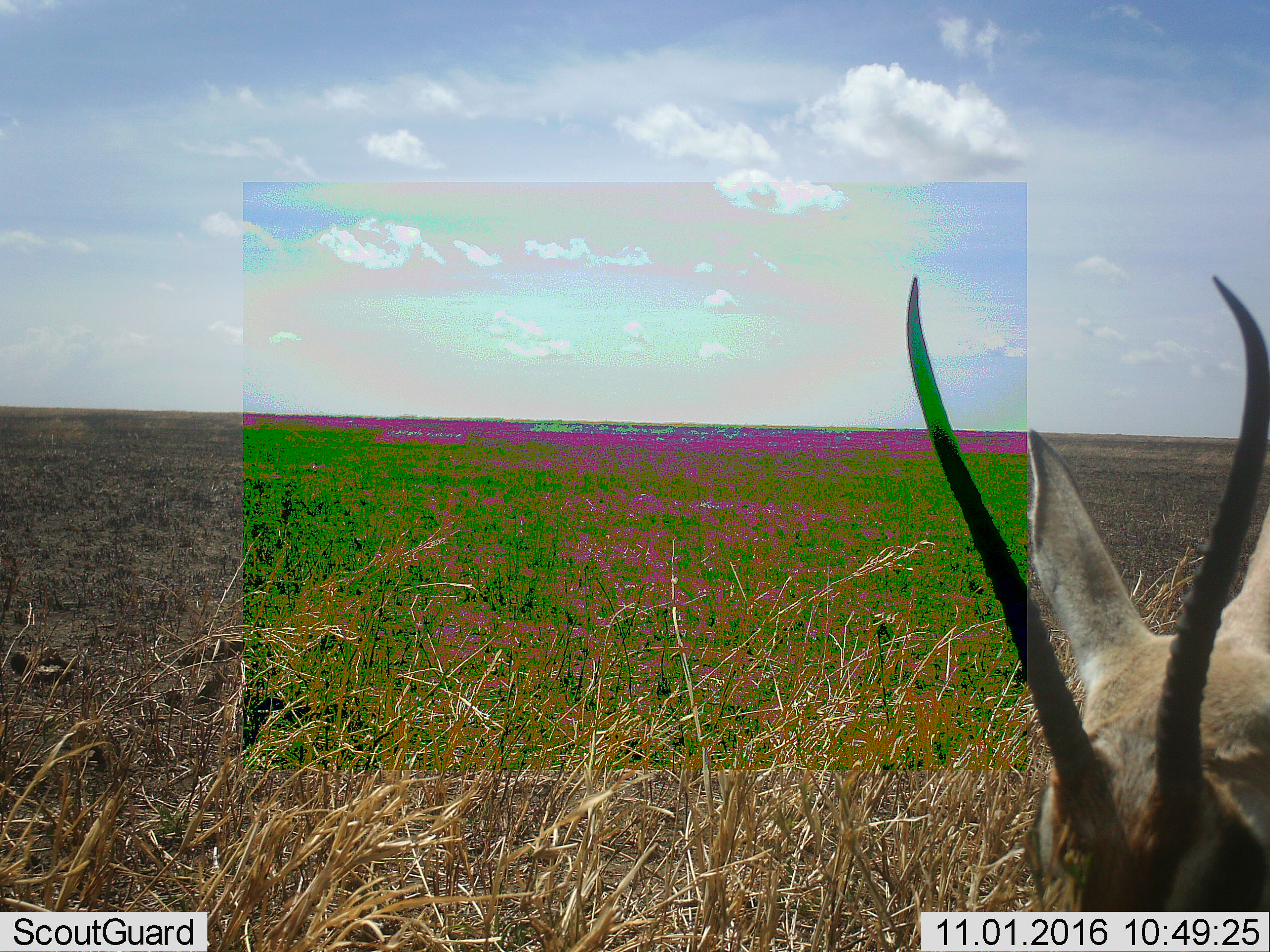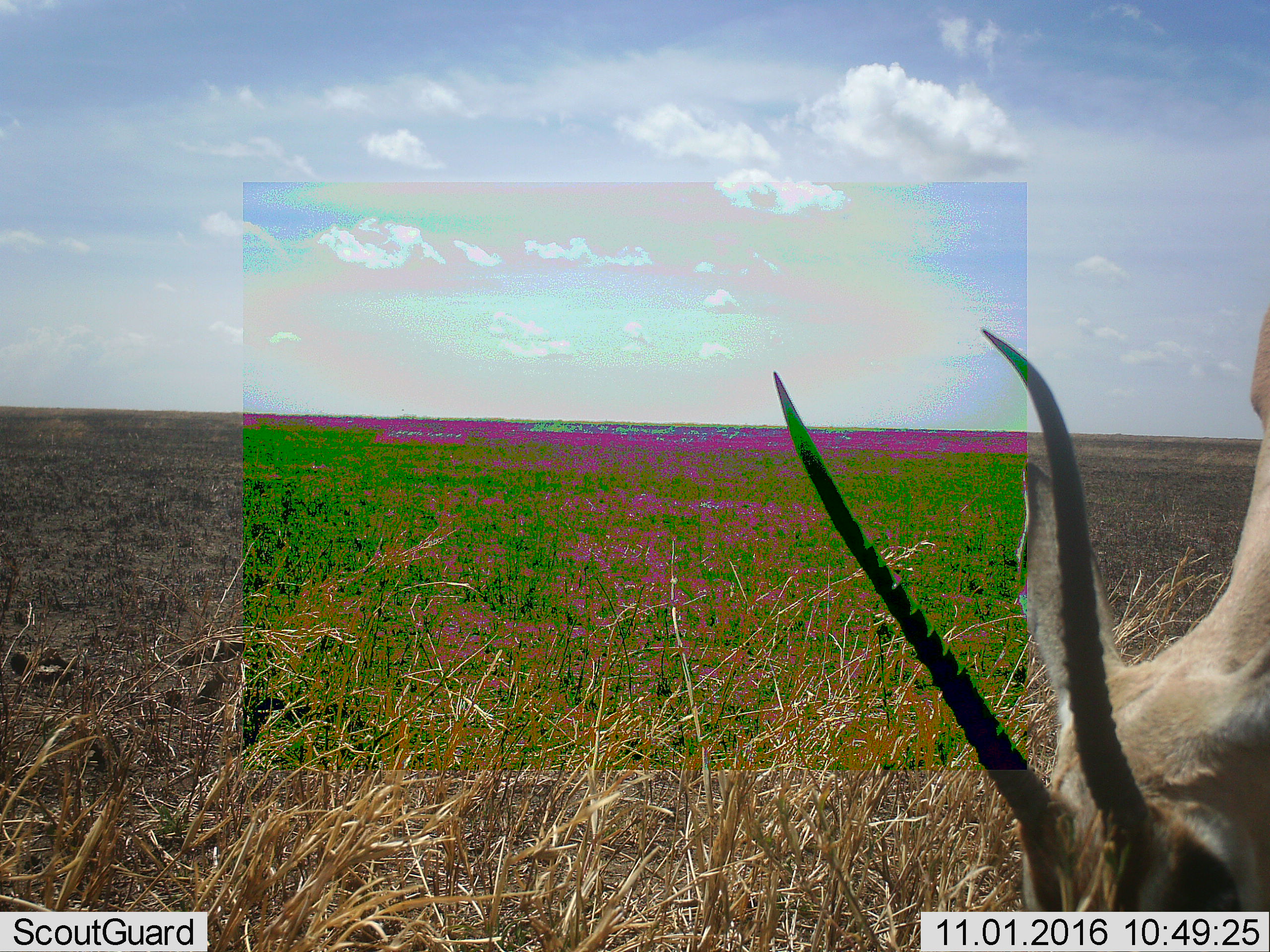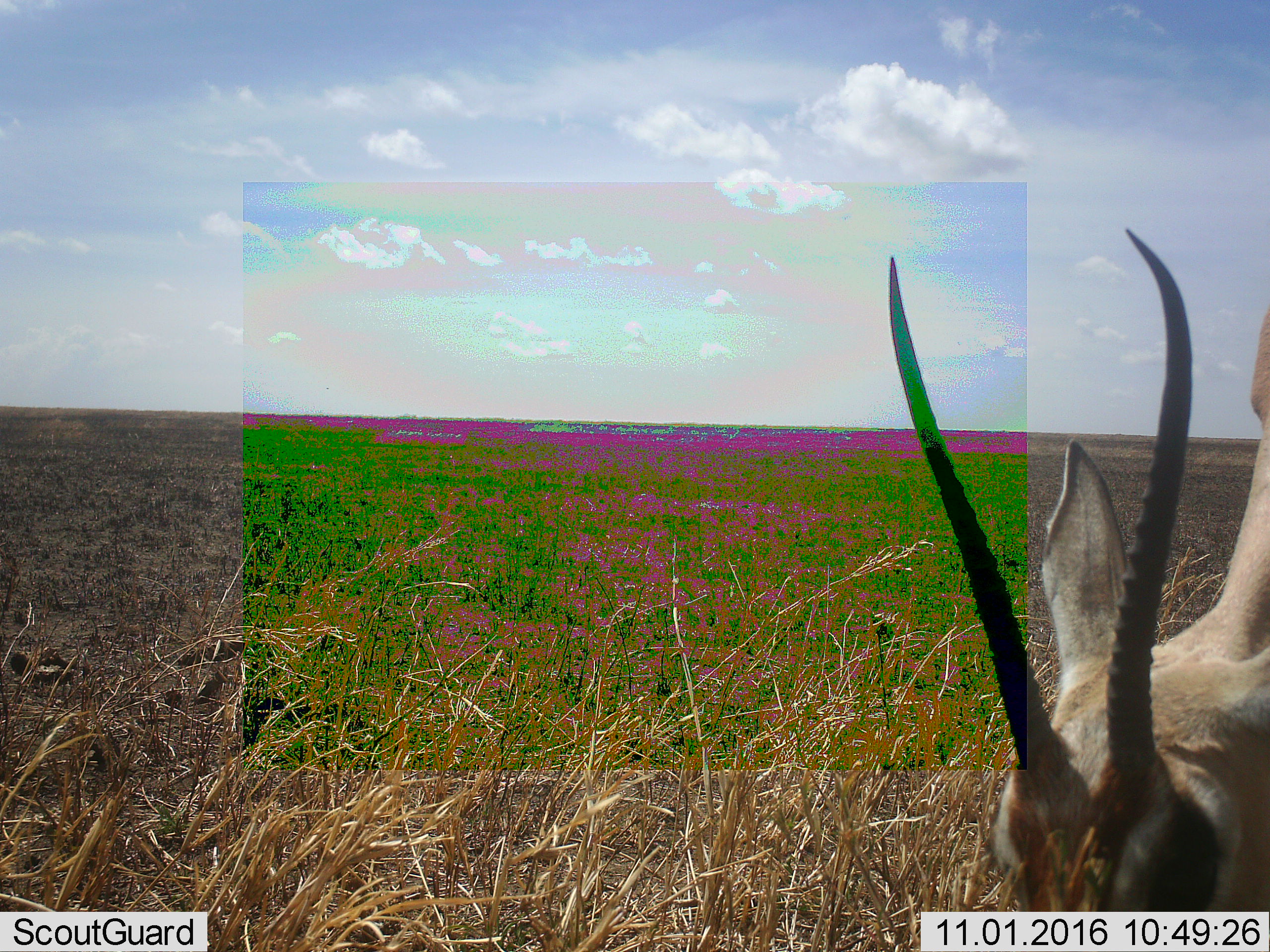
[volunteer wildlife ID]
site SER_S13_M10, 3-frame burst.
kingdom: Animalia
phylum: Chordata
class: Mammalia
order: Artiodactyla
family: Bovidae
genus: Eudorcas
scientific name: Eudorcas thomsonii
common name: thomson's gazelle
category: gazellethomsons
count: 1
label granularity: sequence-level